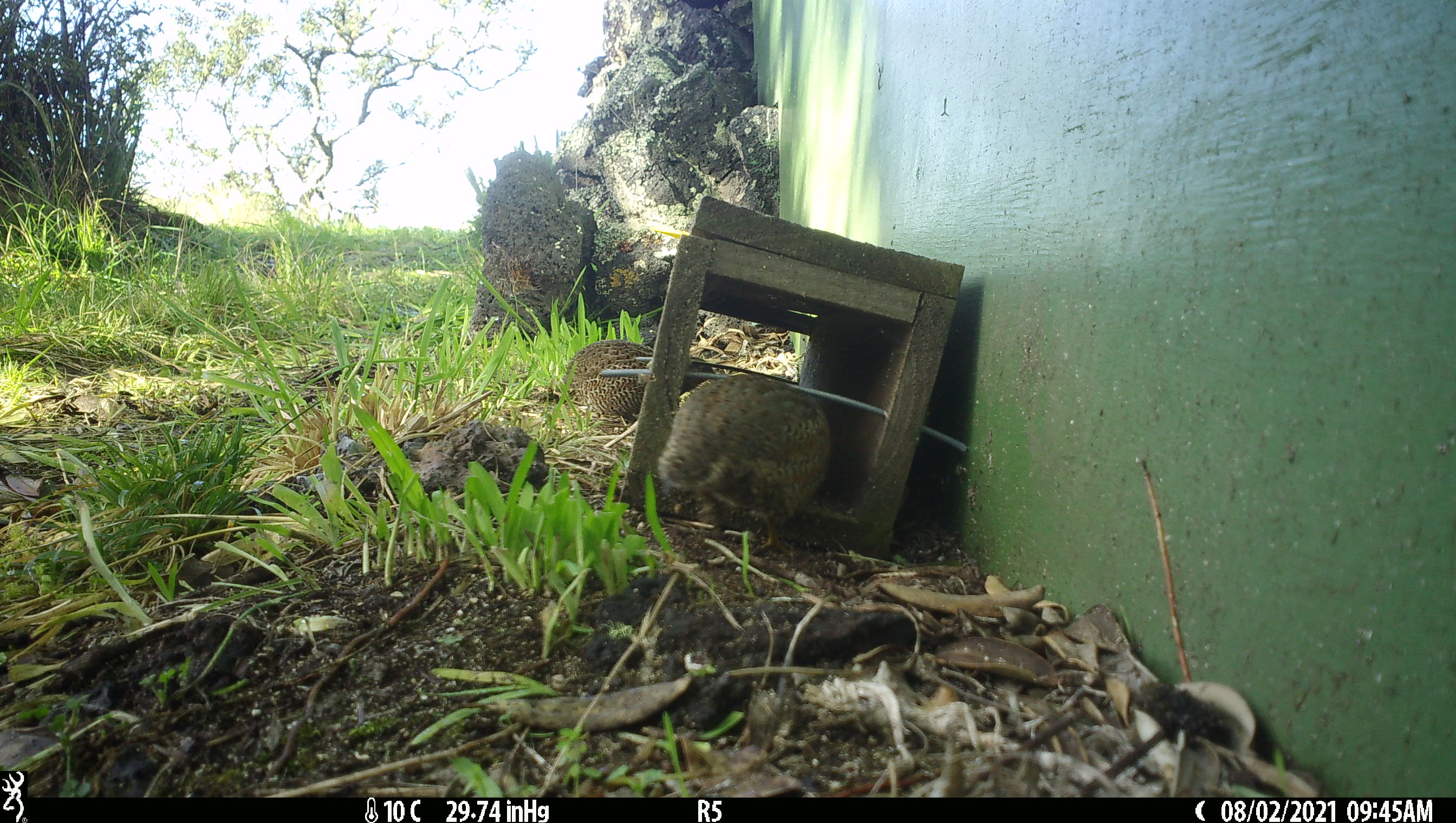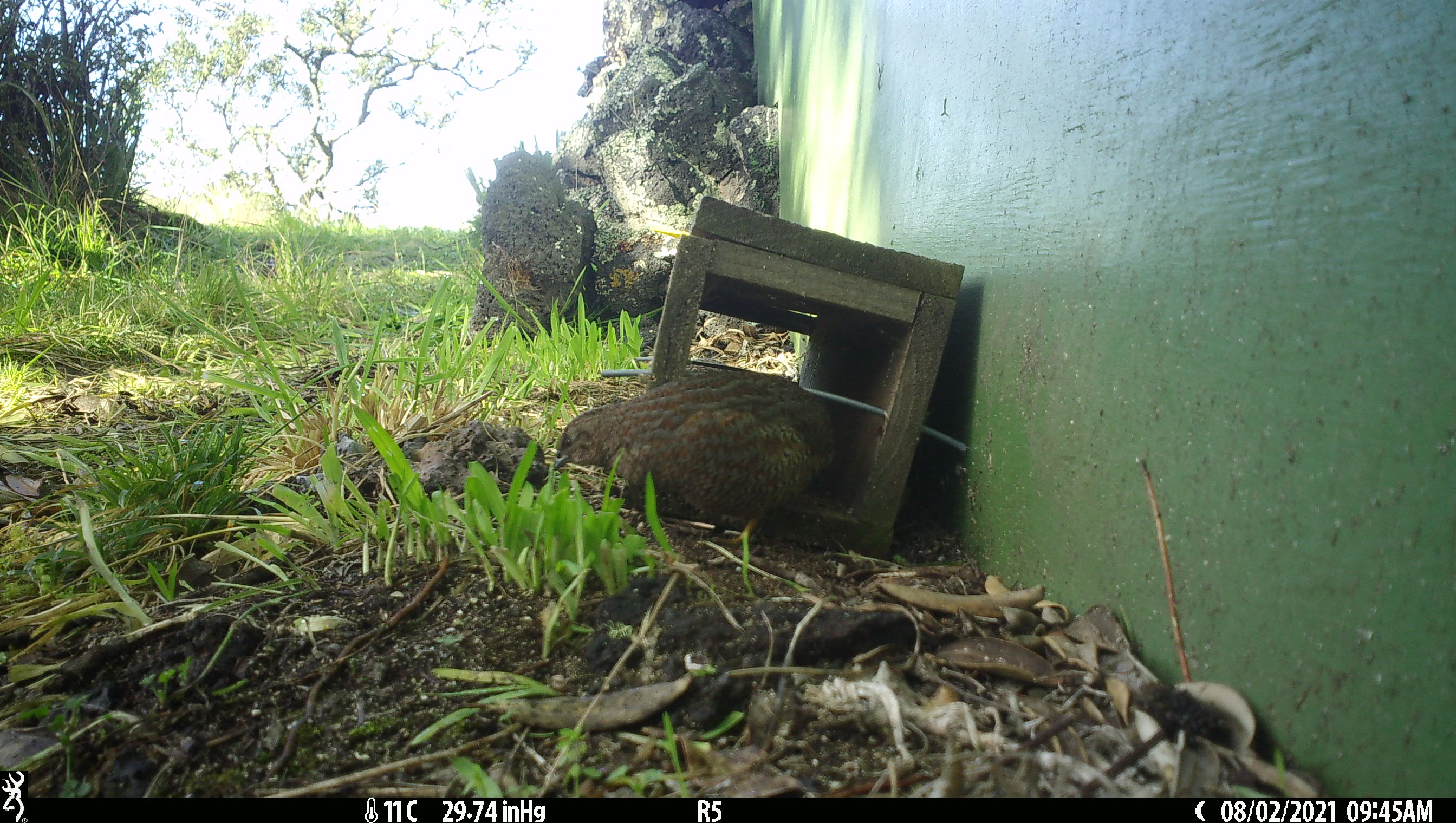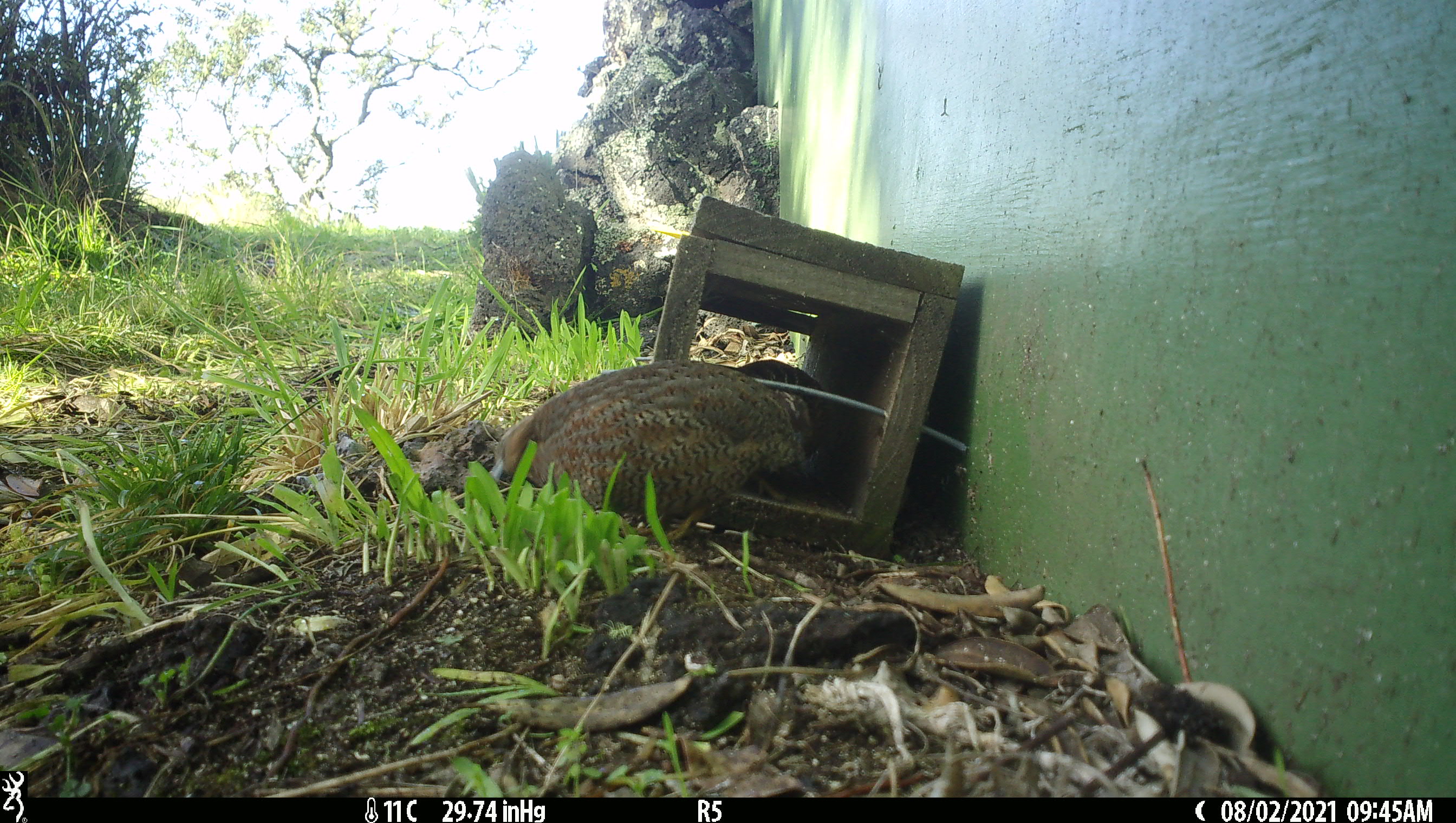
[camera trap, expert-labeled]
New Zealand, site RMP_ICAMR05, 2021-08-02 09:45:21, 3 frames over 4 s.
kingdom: Animalia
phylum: Chordata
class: Aves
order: Galliformes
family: Phasianidae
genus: Synoicus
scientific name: Synoicus ypsilophorus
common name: brown quail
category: quail brown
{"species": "quail brown (brown quail) (Synoicus ypsilophorus)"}